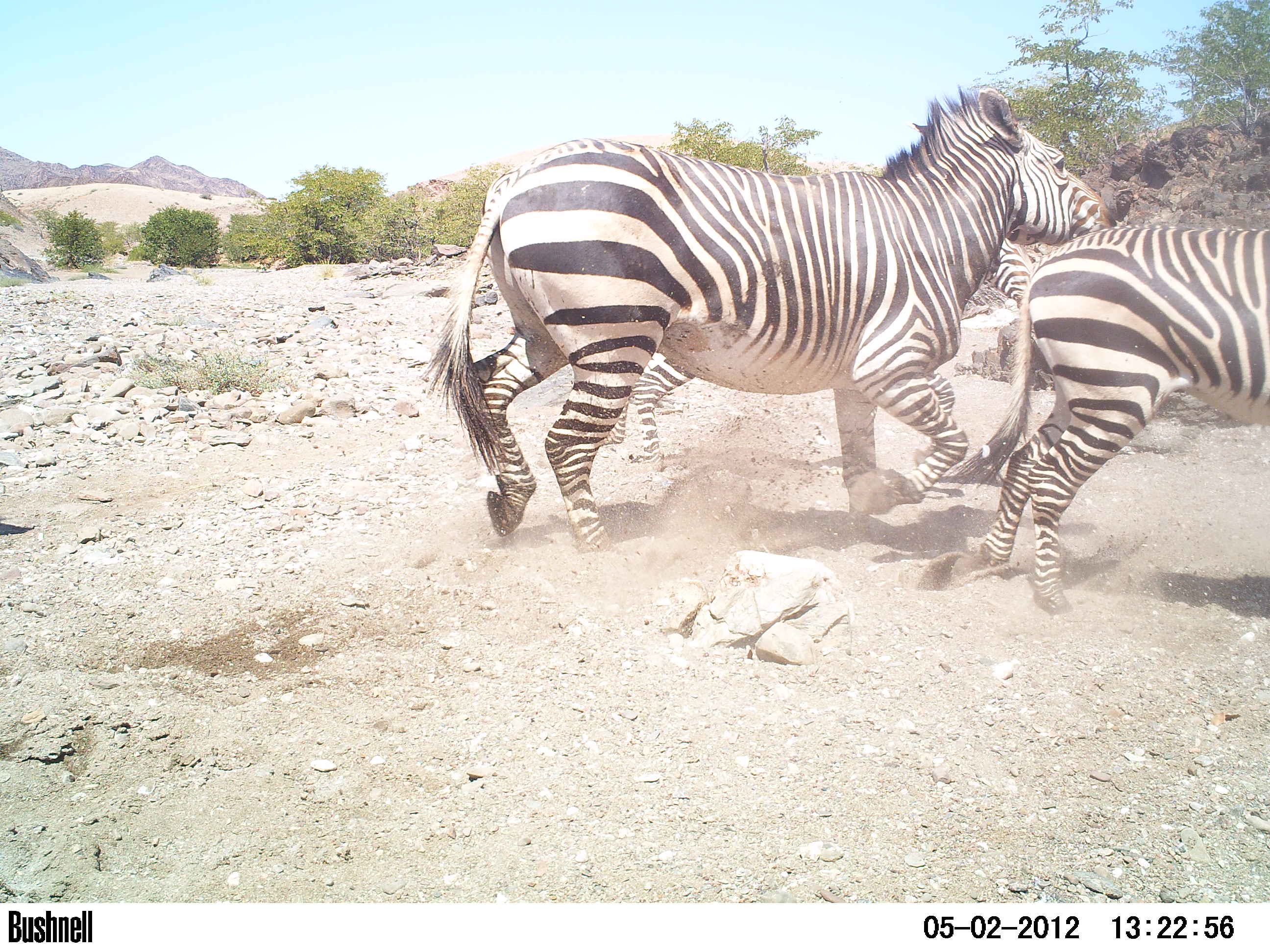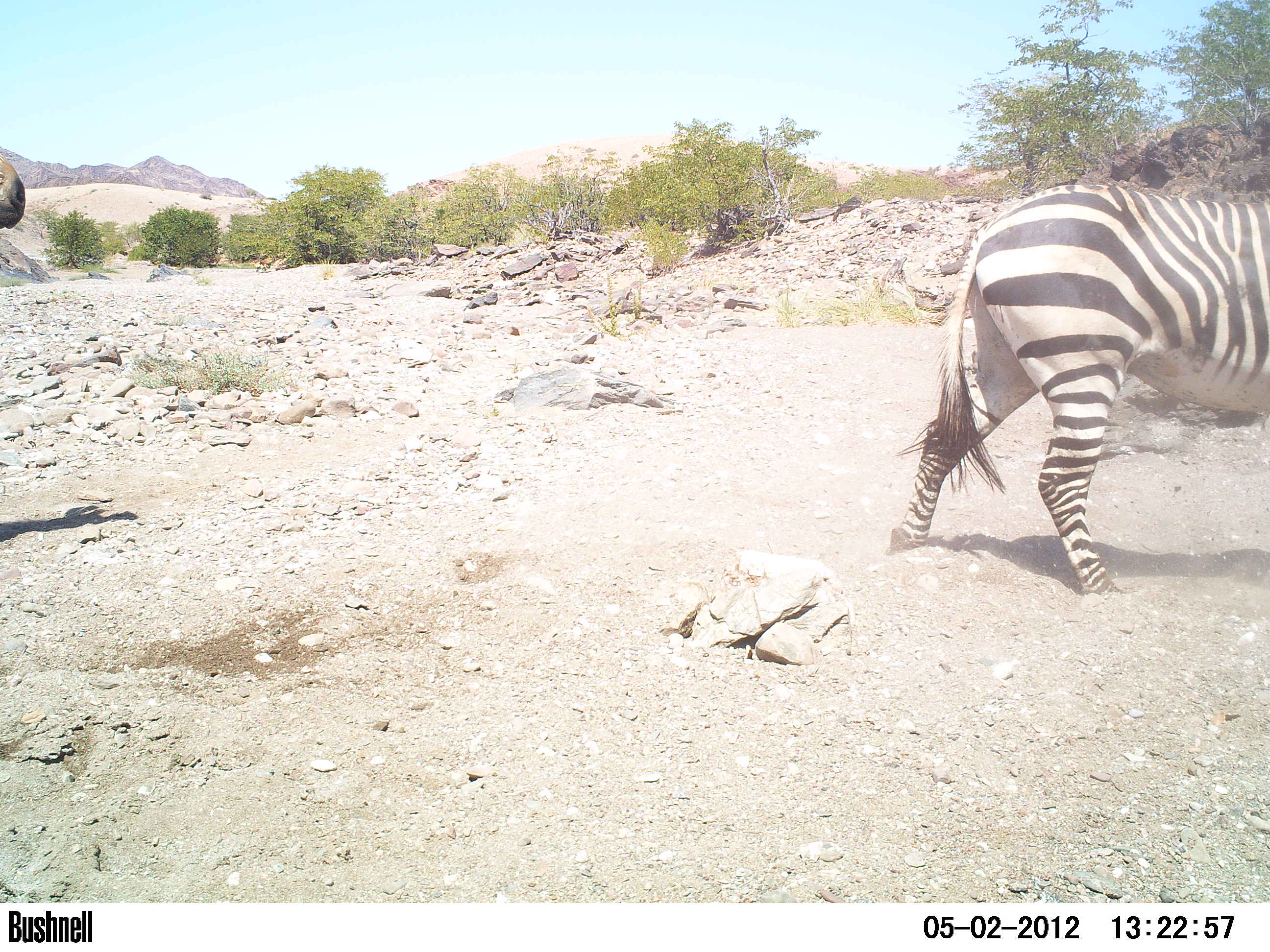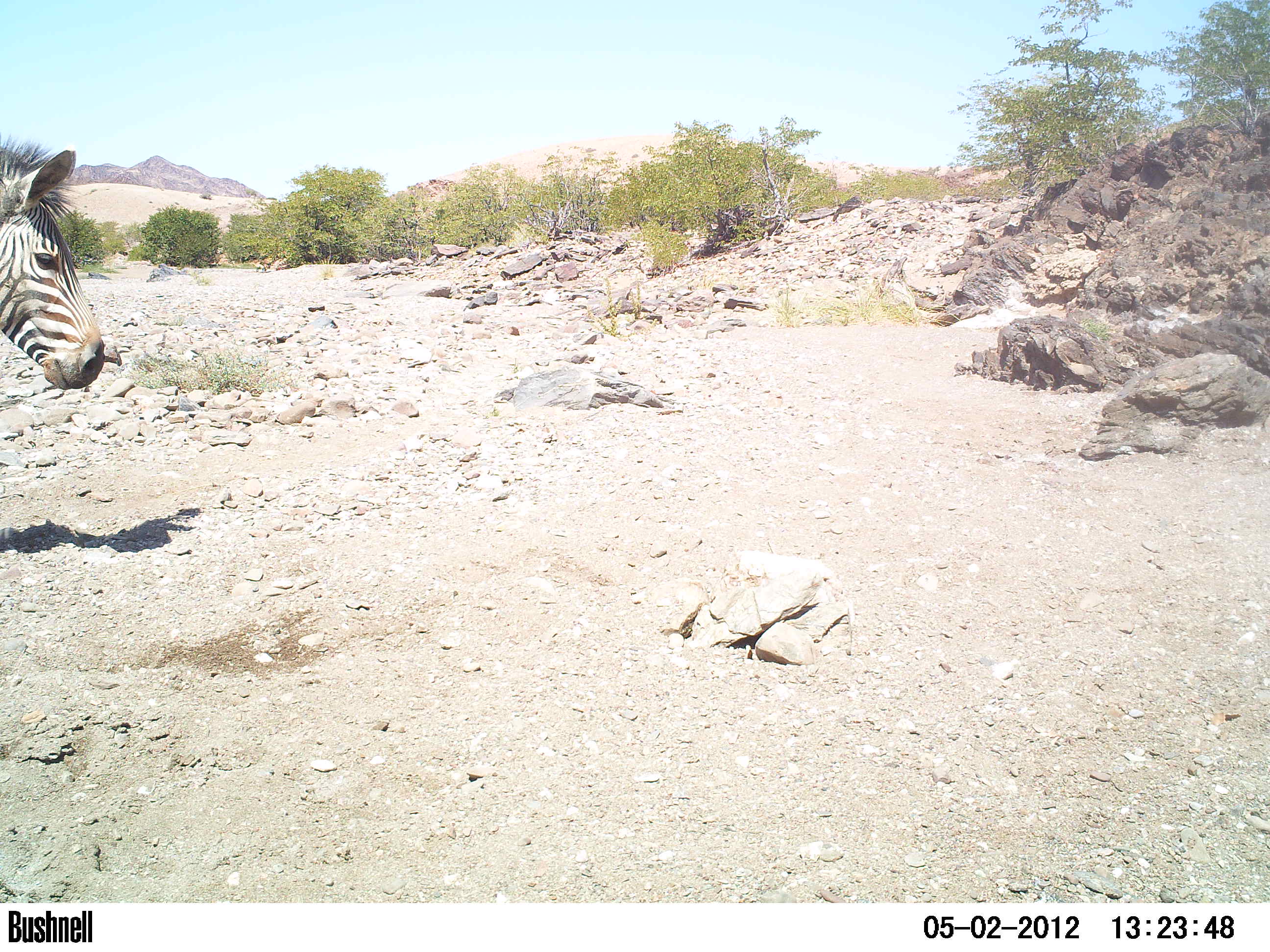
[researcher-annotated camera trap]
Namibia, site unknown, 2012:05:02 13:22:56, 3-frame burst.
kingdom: Animalia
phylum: Chordata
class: Mammalia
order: Perissodactyla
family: Equidae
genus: Equus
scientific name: Equus zebra hartmannae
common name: hartmann's mountain zebra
Equus zebra hartmannae (hartmann's mountain zebra).